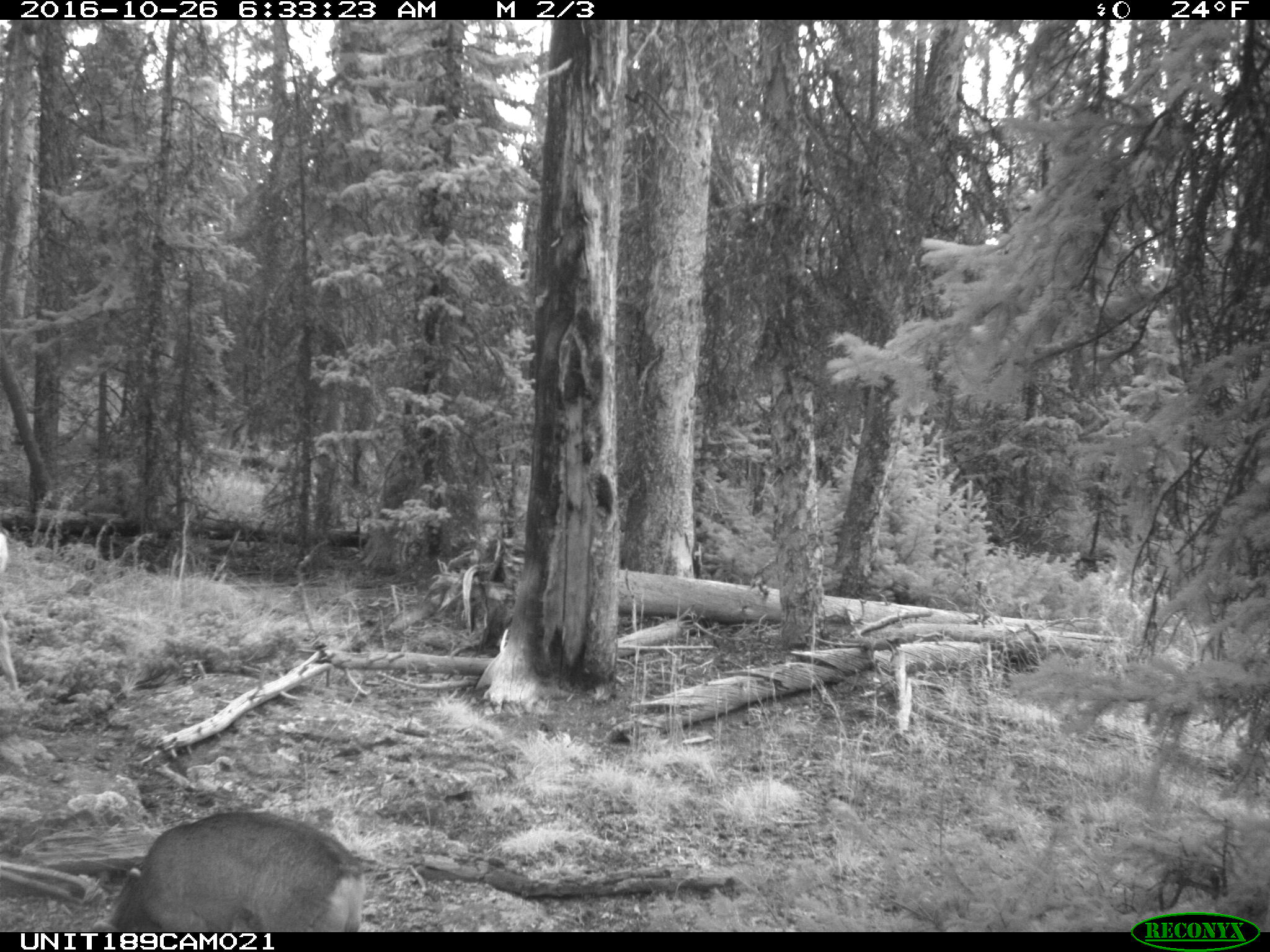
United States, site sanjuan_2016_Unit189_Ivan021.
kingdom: Animalia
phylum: Chordata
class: Mammalia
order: Artiodactyla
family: Cervidae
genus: Odocoileus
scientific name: Odocoileus hemionus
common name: mule deer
Odocoileus hemionus (mule deer).